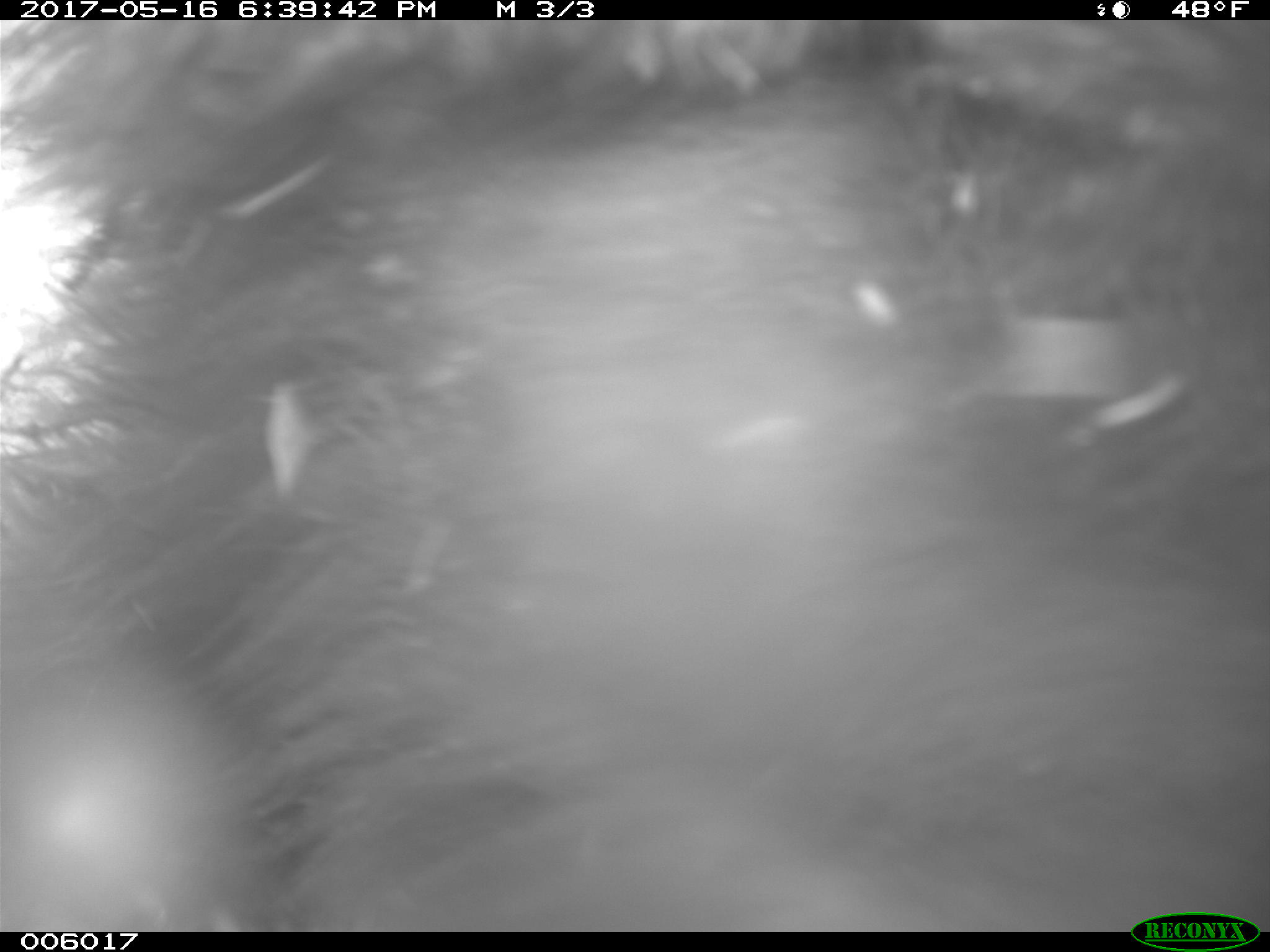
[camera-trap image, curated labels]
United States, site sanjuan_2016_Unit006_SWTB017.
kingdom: Animalia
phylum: Chordata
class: Mammalia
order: Carnivora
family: Ursidae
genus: Ursus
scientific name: Ursus americanus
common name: american black bear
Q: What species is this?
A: Ursus americanus (american black bear).